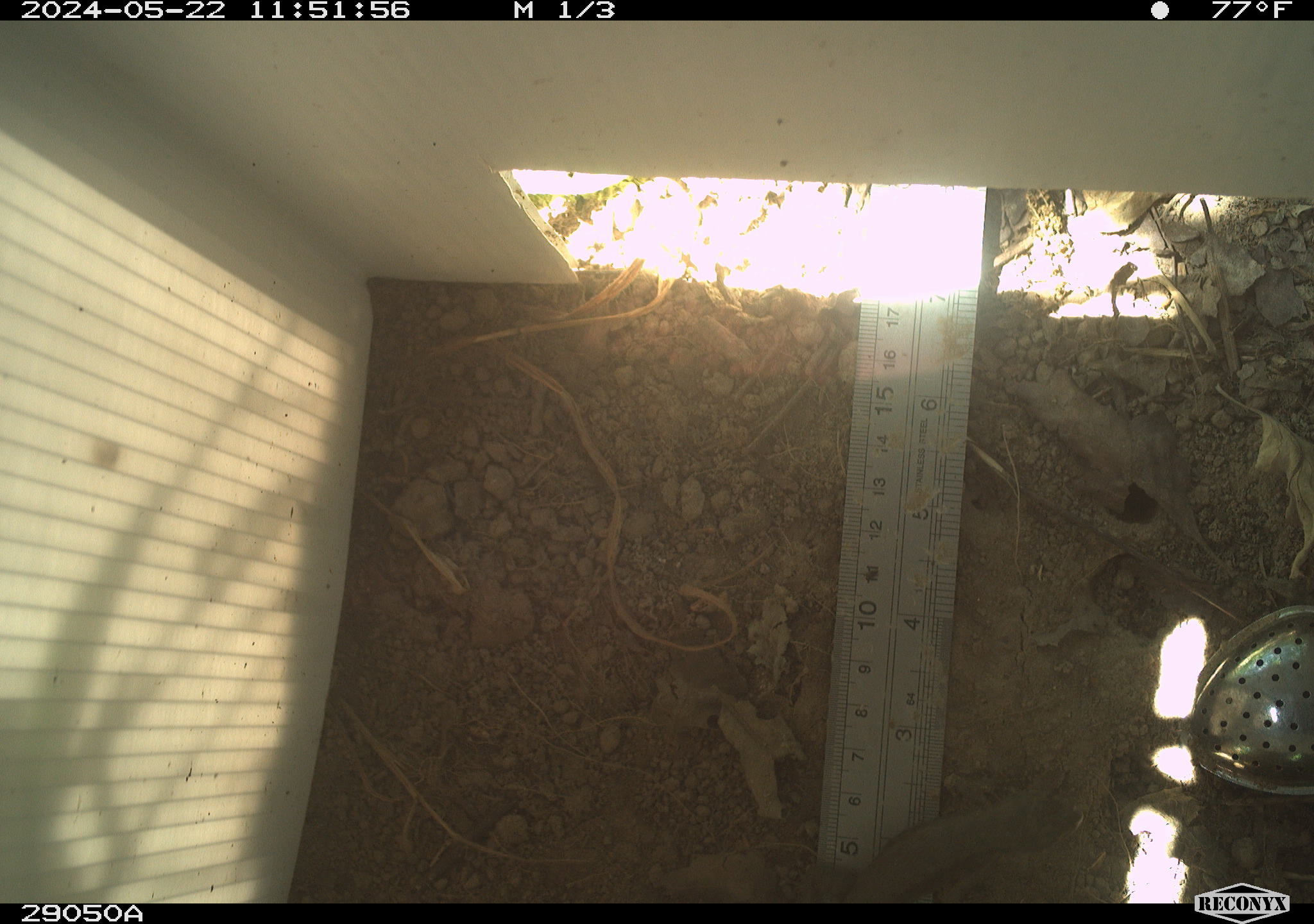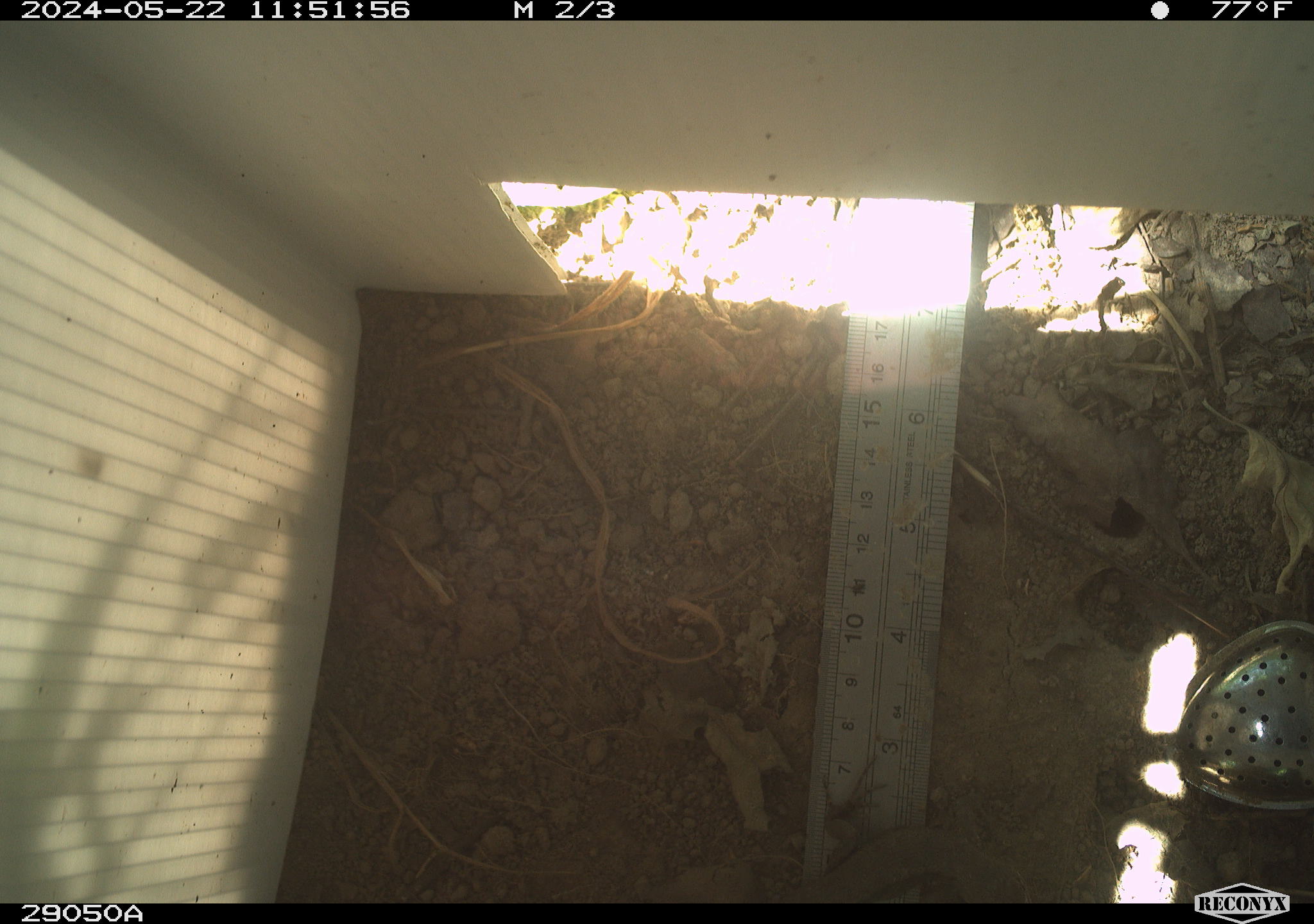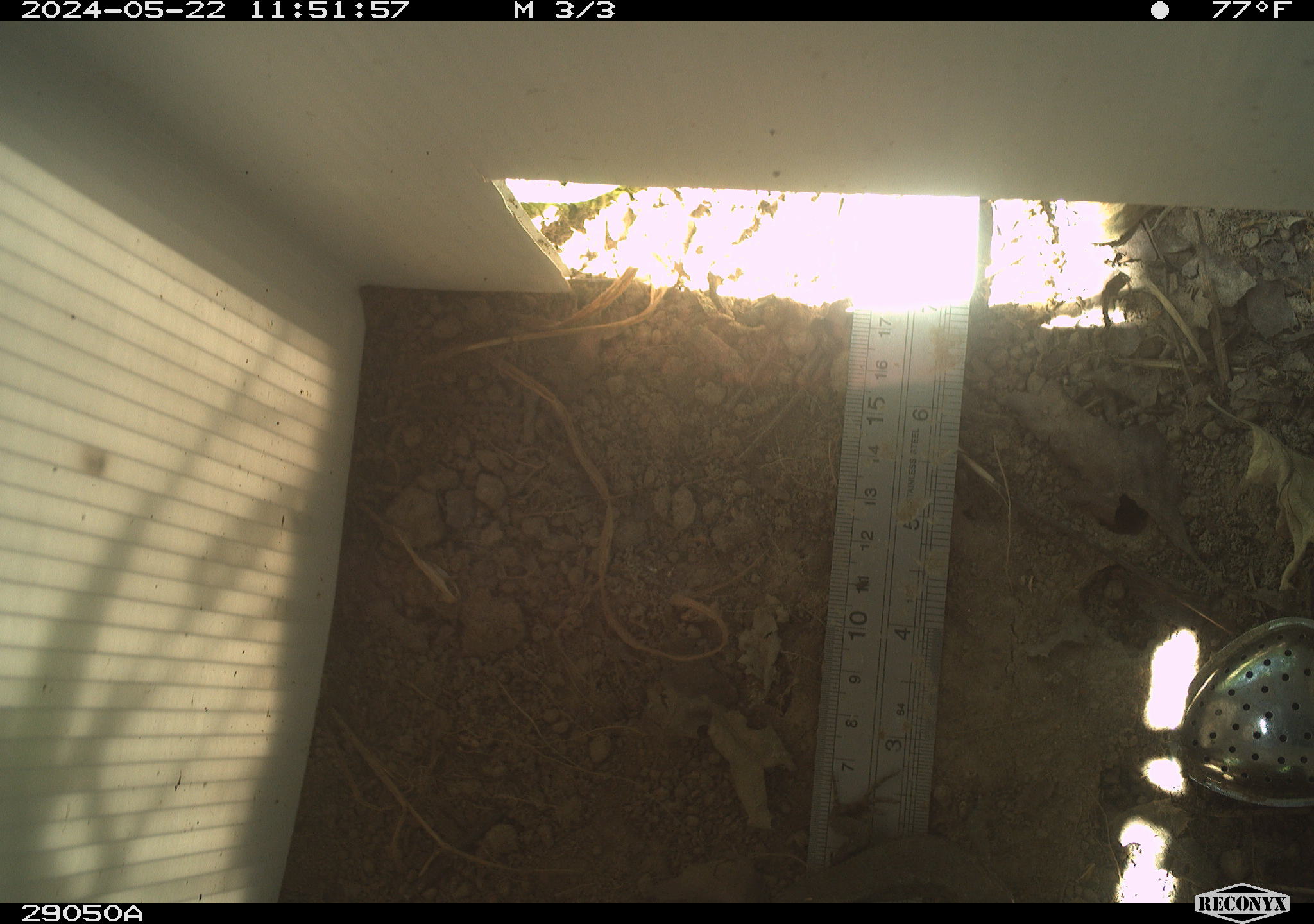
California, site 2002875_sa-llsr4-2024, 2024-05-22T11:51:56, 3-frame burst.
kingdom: Animalia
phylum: Chordata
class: Reptilia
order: Squamata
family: Phrynosomatidae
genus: Sceloporus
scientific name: Sceloporus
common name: spiny lizards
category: sceloporus species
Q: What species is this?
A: Sceloporus species (spiny lizards) (Sceloporus).